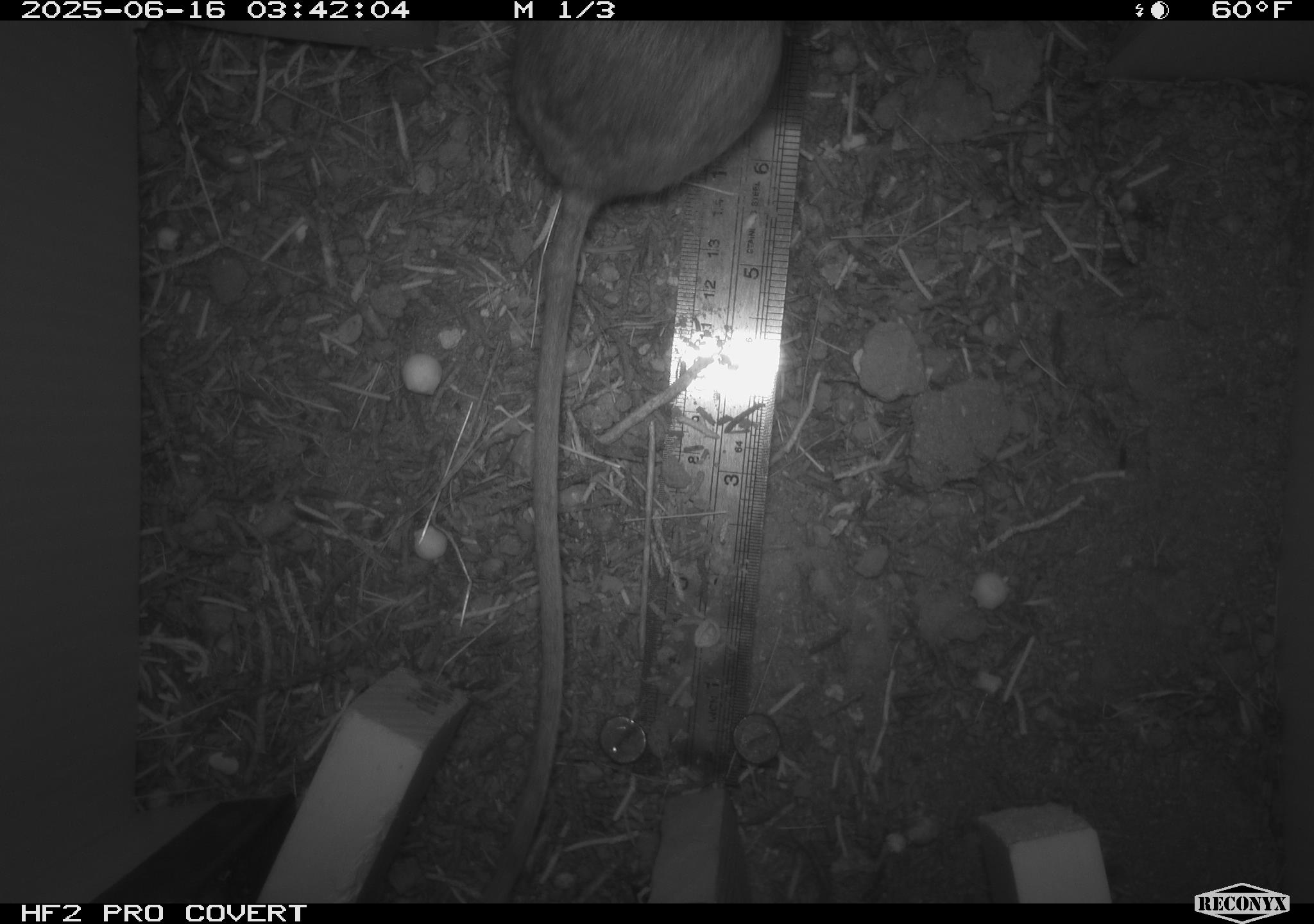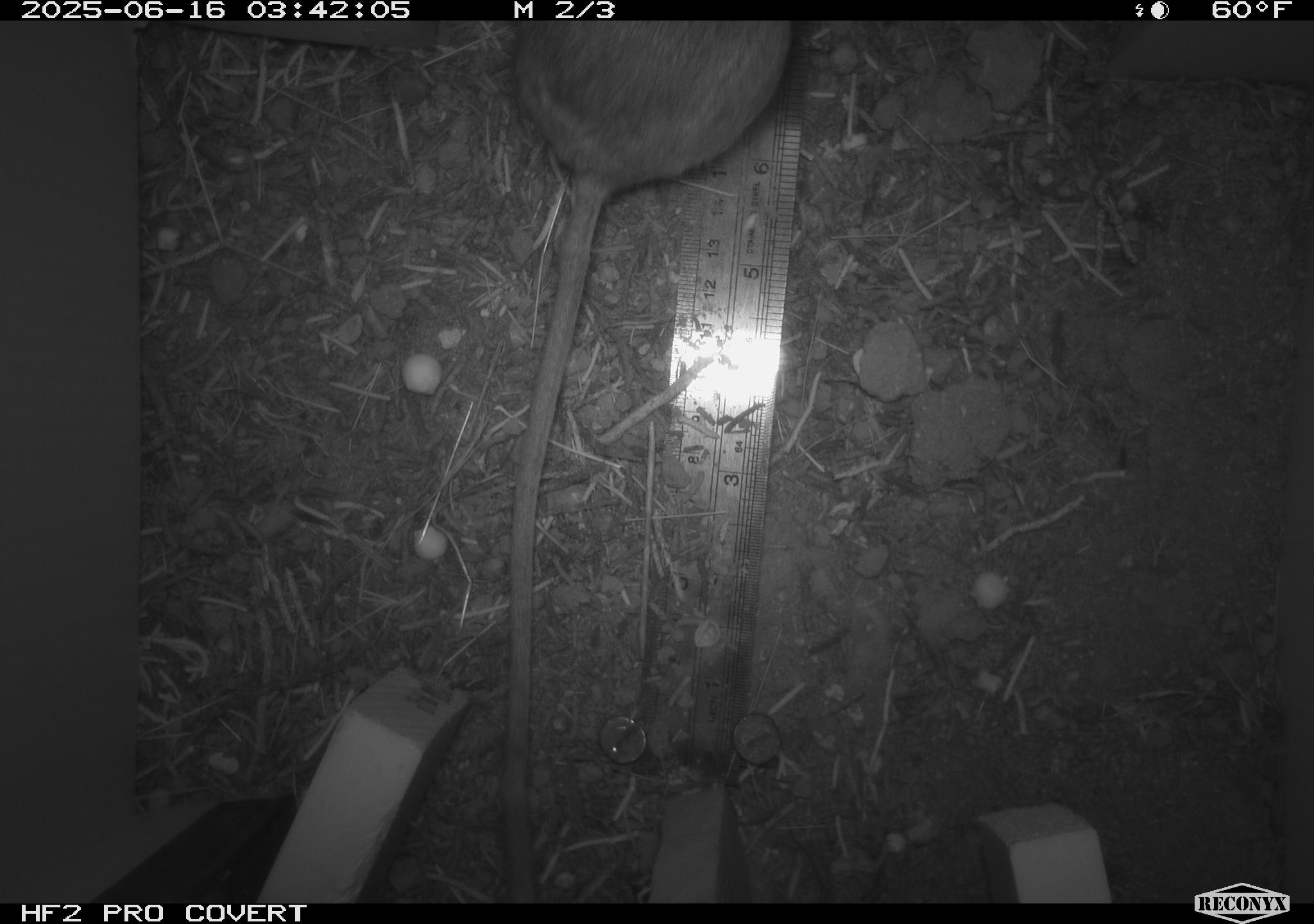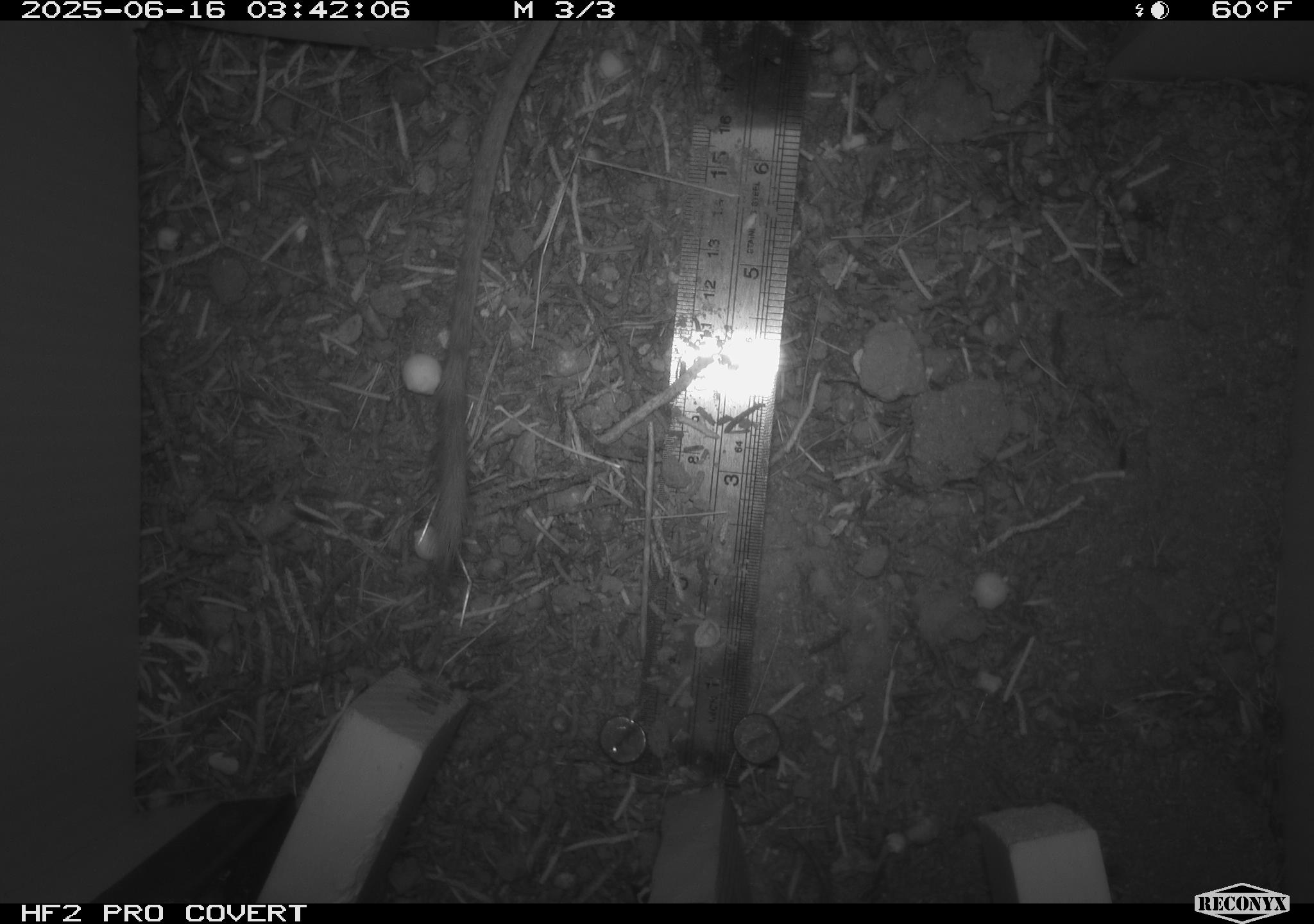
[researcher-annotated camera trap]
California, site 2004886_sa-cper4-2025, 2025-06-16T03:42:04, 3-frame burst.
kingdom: Animalia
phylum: Chordata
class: Mammalia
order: Rodentia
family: Heteromyidae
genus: Dipodomys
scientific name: Dipodomys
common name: kangaroo rats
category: dipodomys species